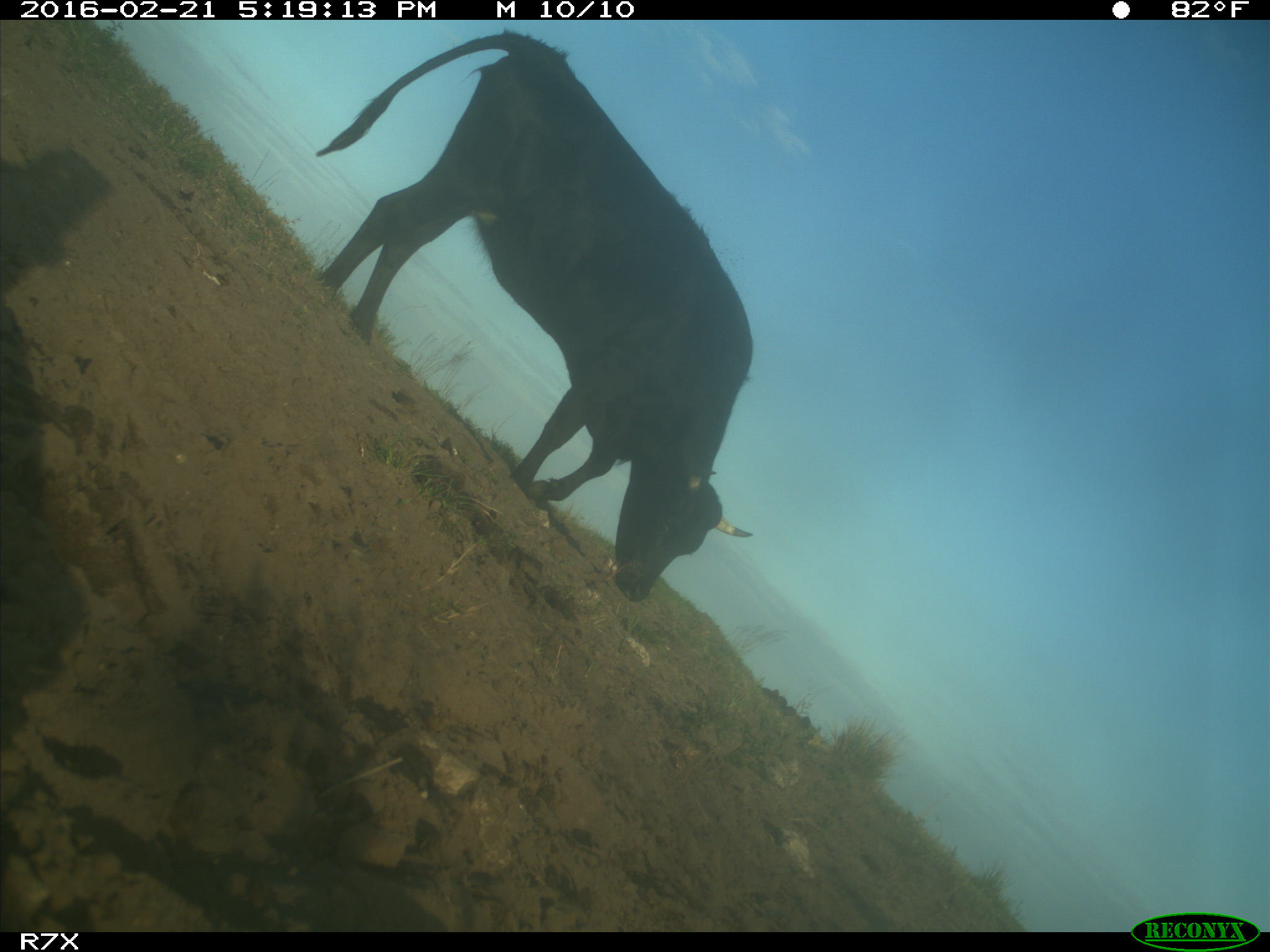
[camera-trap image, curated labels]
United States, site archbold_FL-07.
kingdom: Animalia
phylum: Chordata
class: Mammalia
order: Artiodactyla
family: Bovidae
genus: Bos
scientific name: Bos taurus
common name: domestic cow